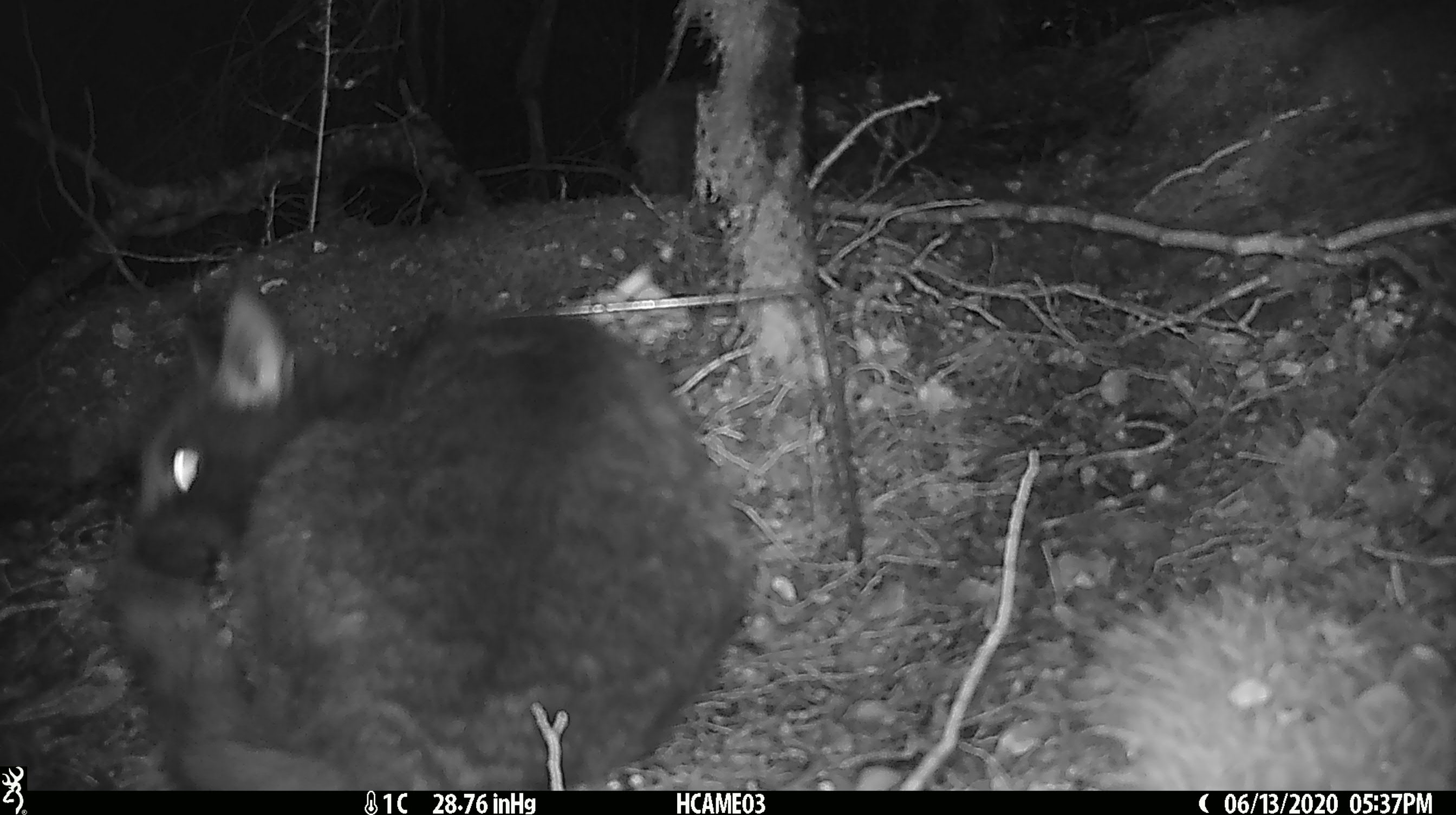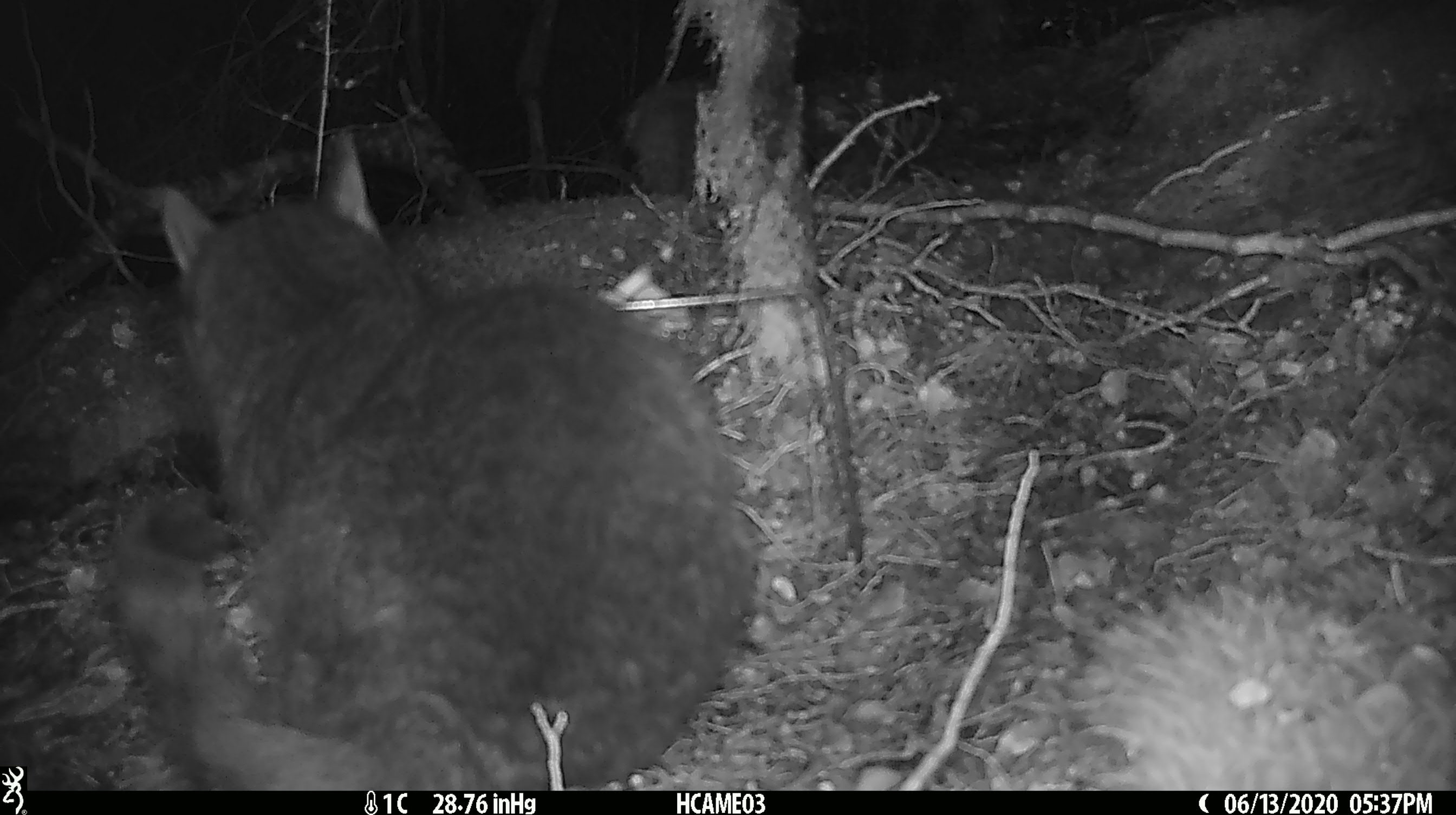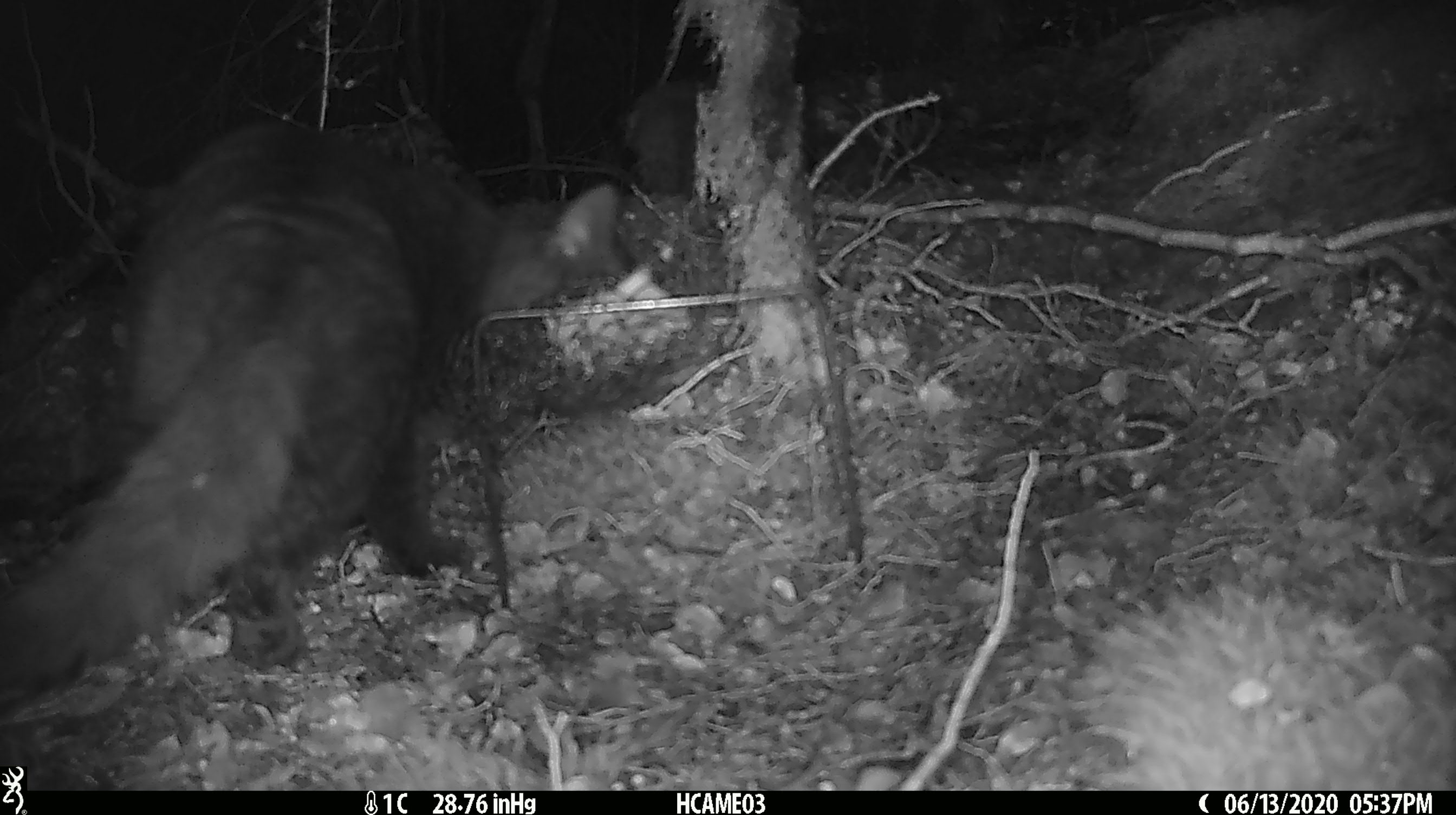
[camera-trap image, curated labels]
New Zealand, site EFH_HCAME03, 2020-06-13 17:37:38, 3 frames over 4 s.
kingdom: Animalia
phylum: Chordata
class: Mammalia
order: Carnivora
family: Felidae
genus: Felis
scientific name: Felis catus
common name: domestic cat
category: cat